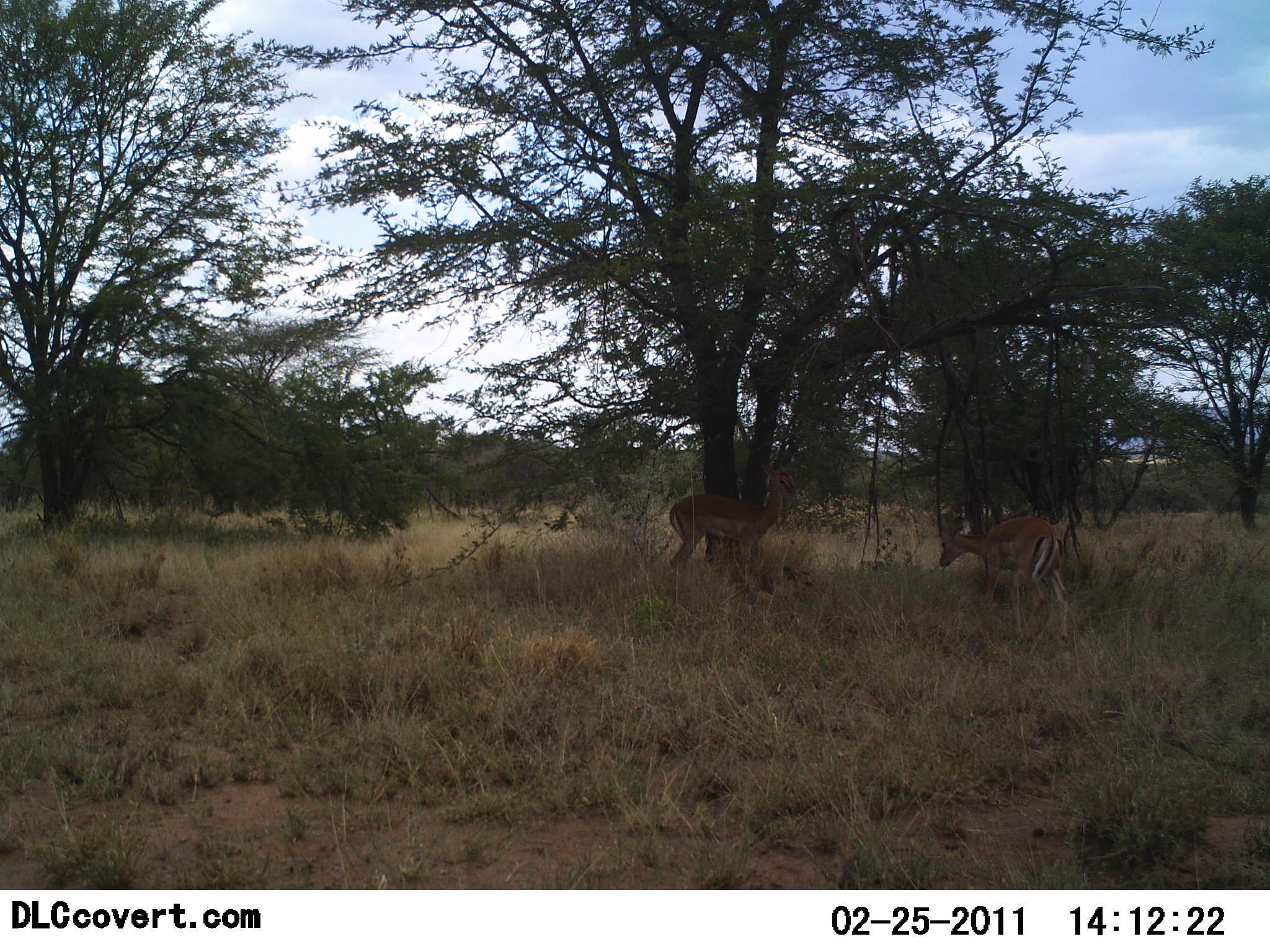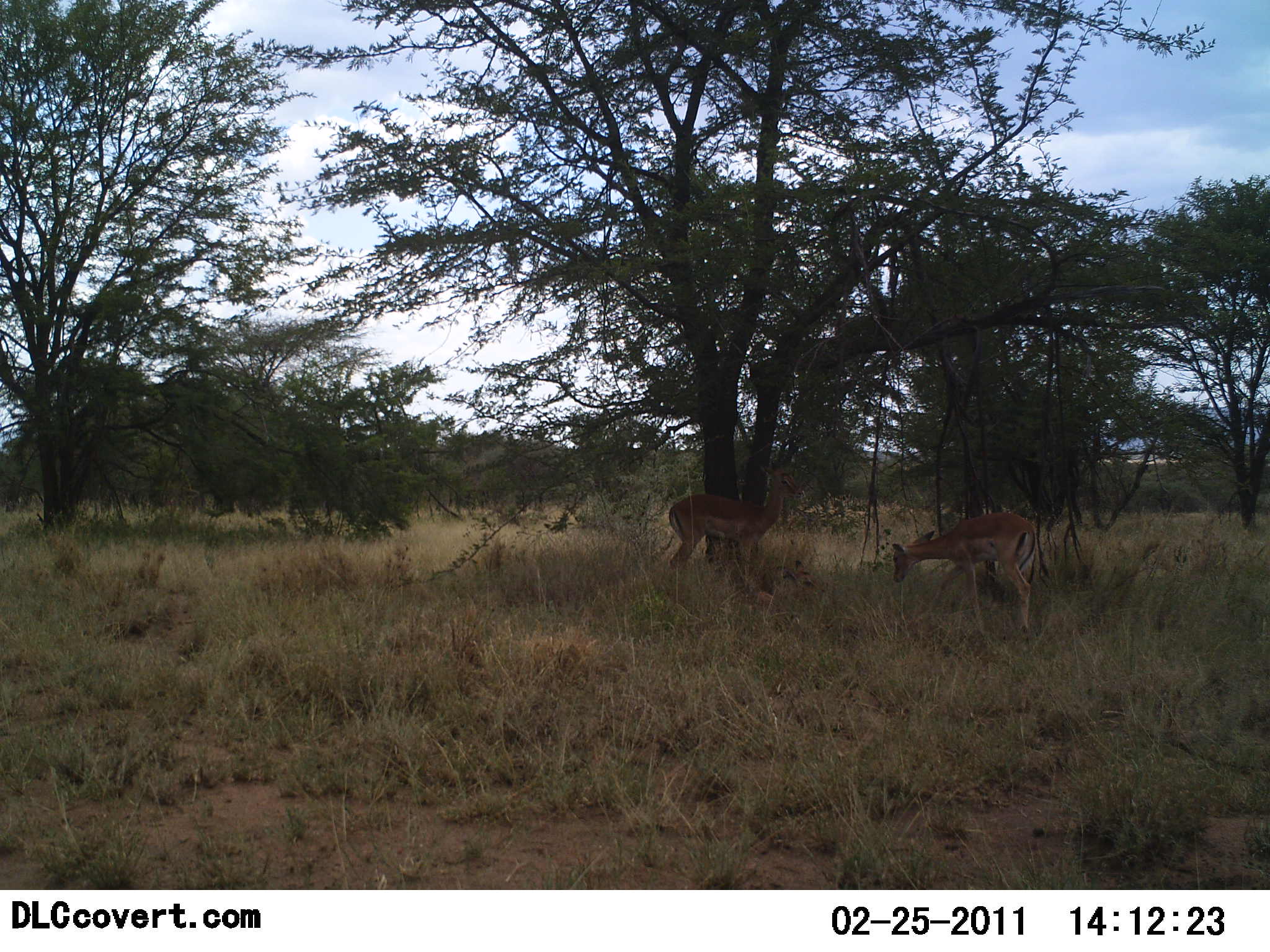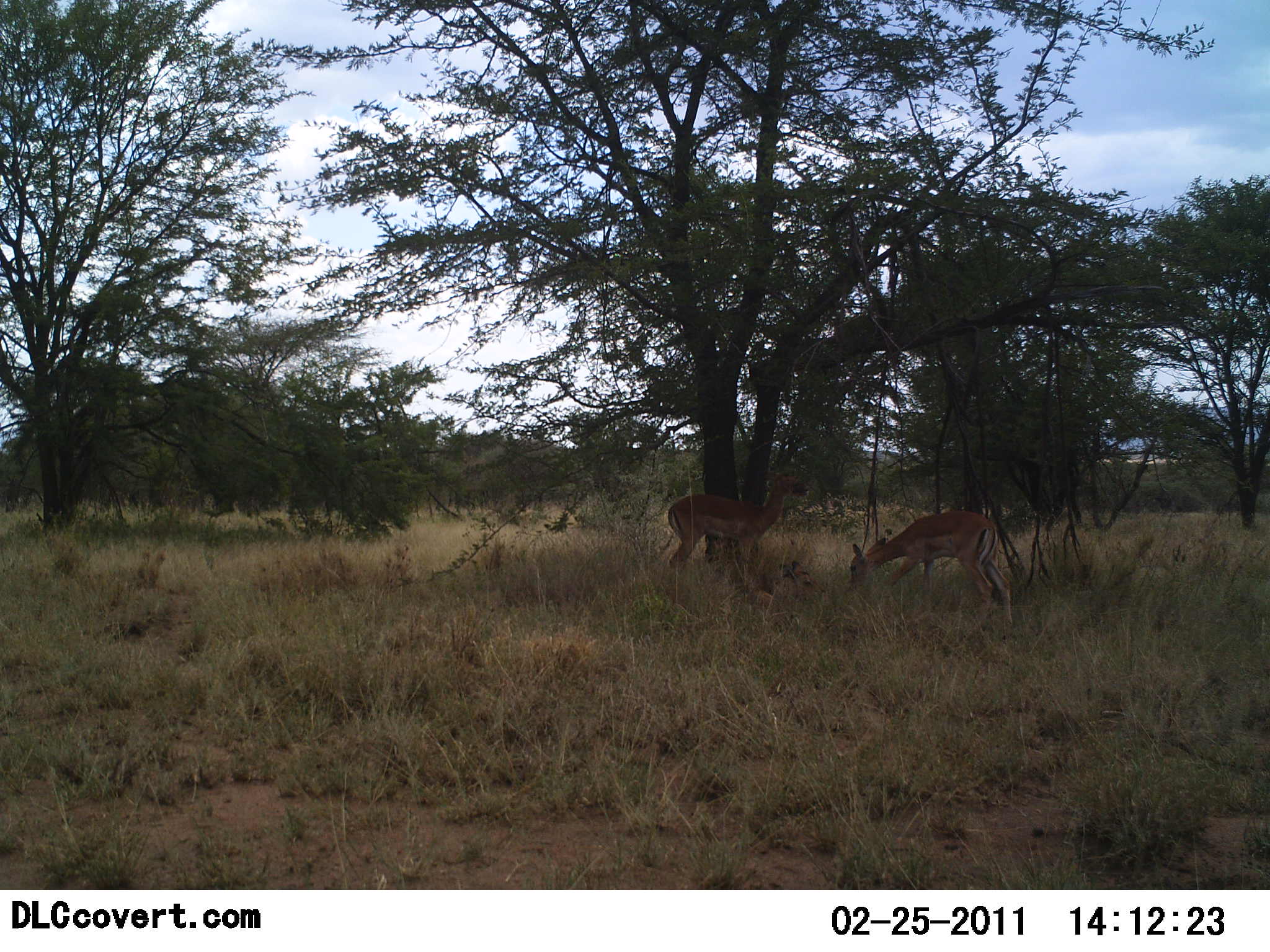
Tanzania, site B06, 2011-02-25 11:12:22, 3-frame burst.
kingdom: Animalia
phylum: Chordata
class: Mammalia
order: Artiodactyla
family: Bovidae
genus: Nanger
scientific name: Nanger granti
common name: grant's gazelle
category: gazellegrants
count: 2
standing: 56%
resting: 0%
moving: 22%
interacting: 0%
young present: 0%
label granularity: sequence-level